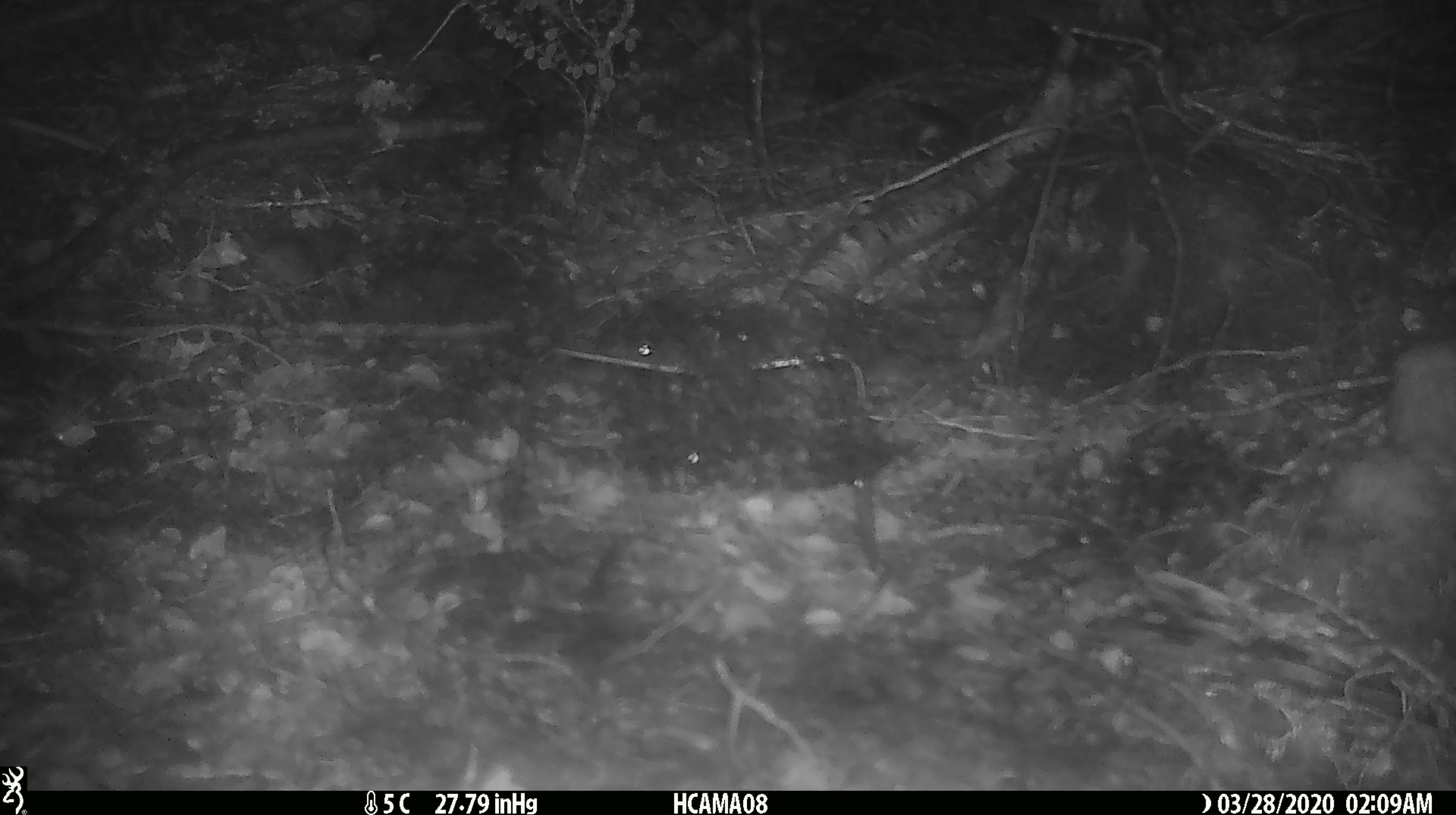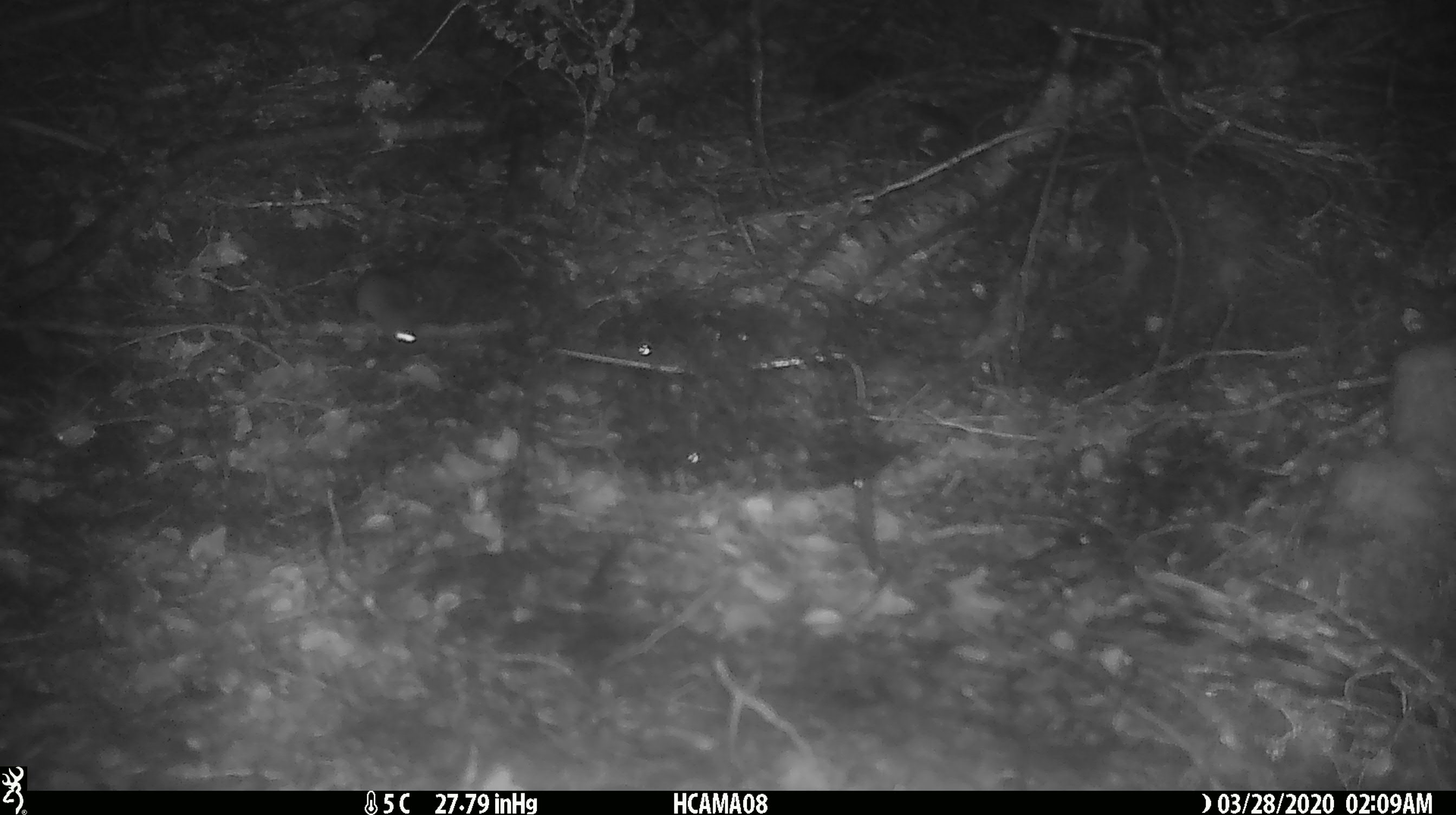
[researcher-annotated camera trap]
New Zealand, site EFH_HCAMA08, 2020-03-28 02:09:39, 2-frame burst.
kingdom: Animalia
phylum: Chordata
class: Mammalia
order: Rodentia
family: Muridae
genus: Mus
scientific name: Mus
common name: mouse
Mouse (Mus).